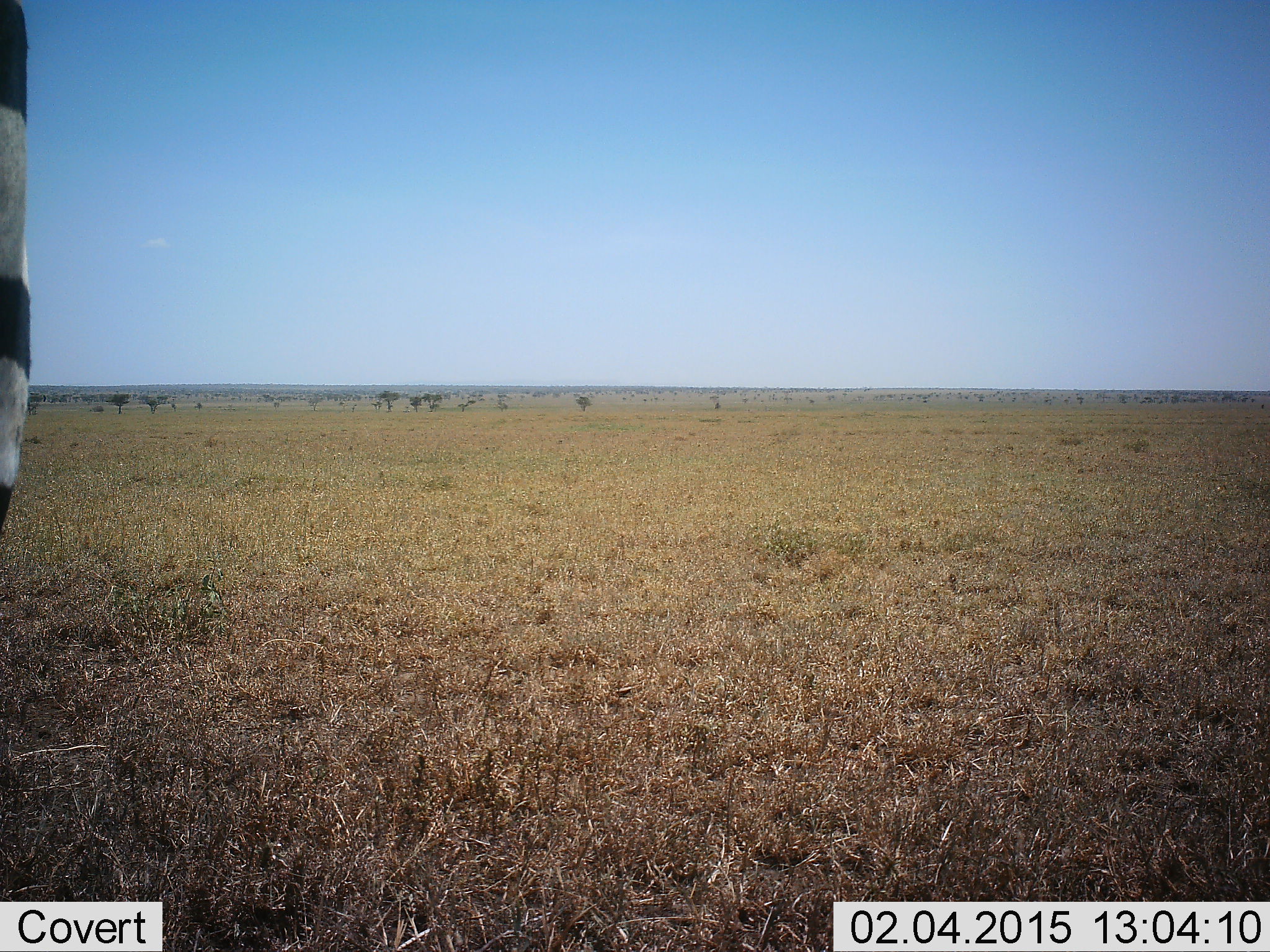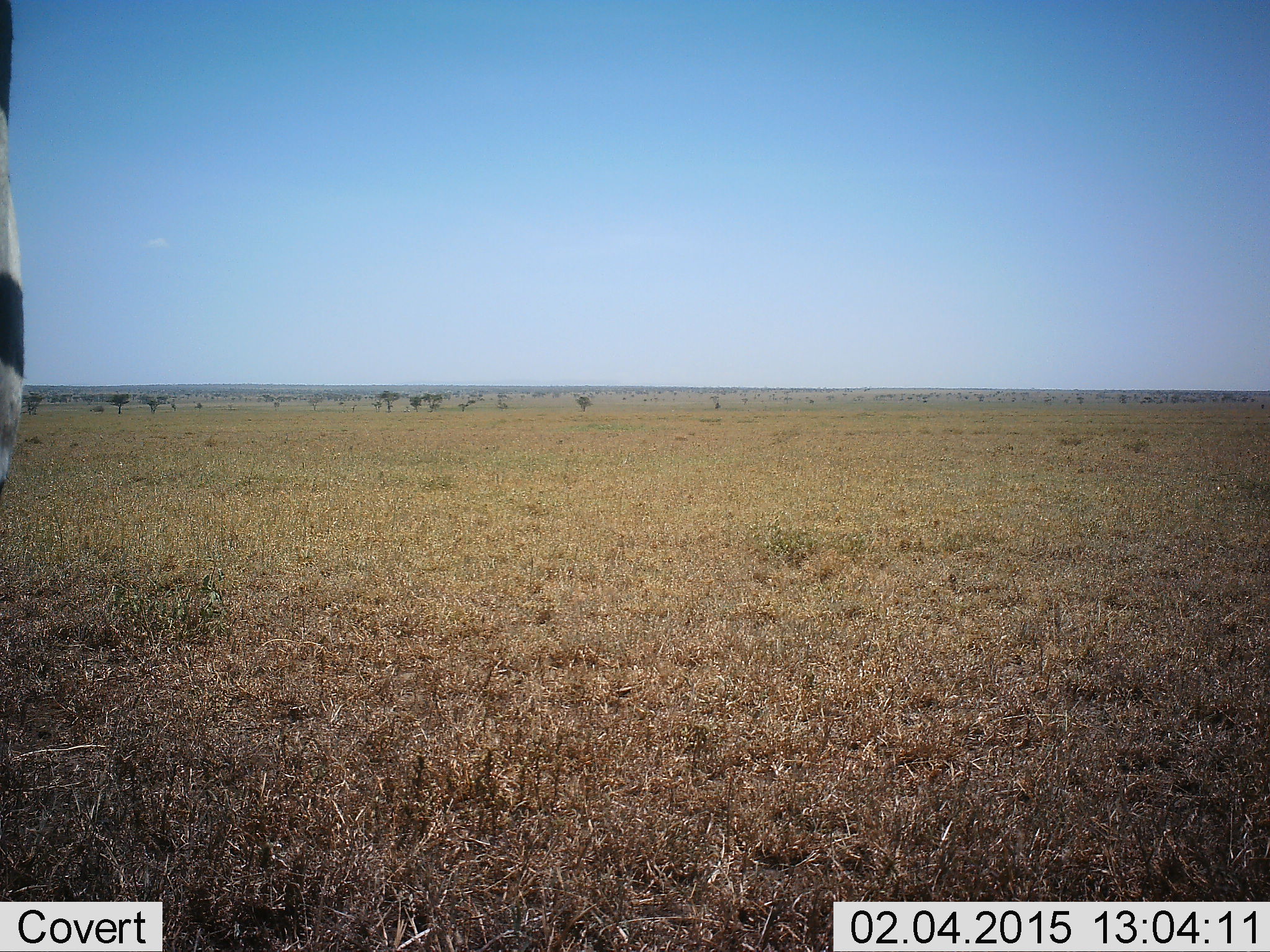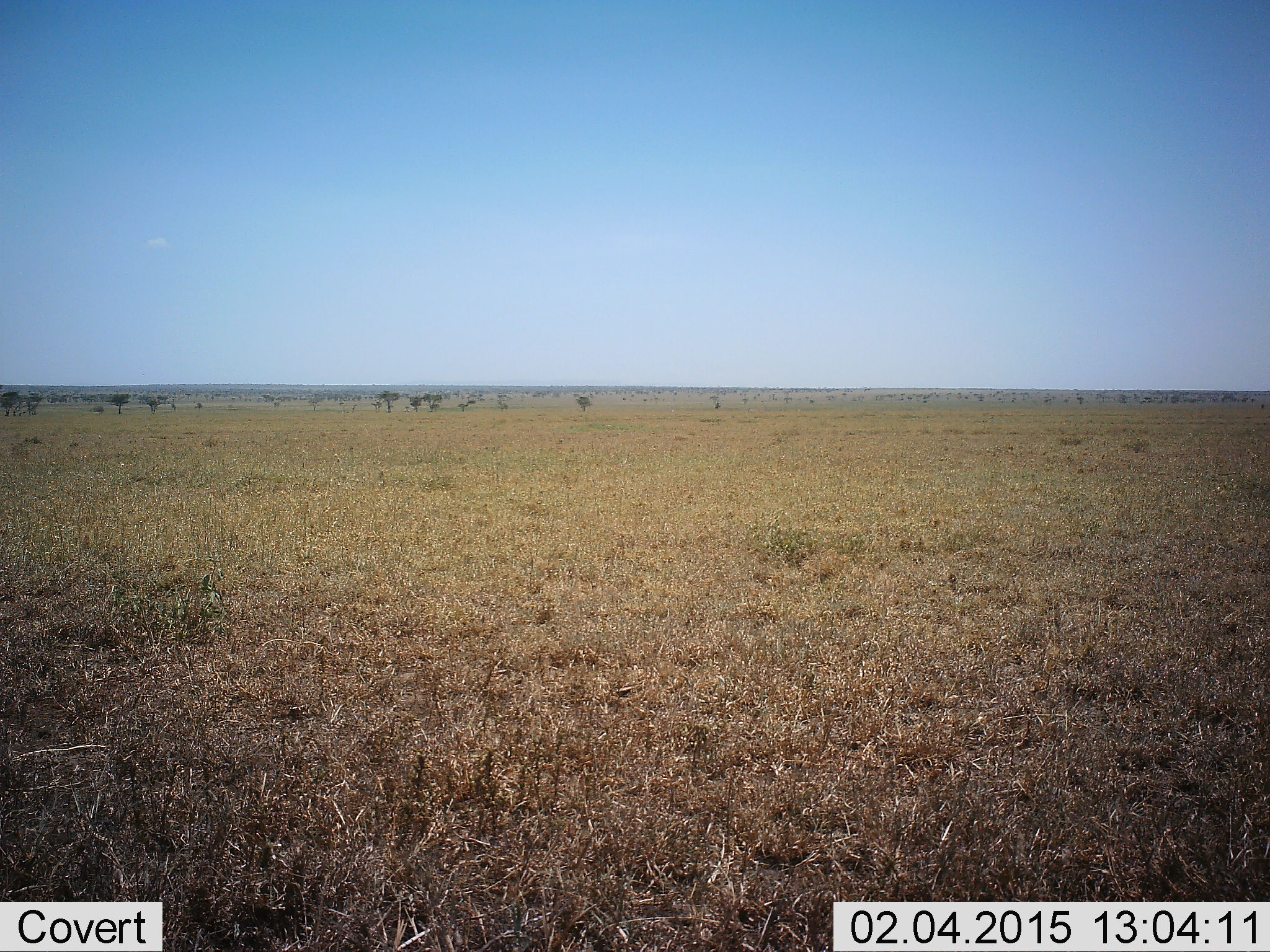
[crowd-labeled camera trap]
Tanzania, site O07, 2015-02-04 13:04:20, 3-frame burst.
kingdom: Animalia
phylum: Chordata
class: Mammalia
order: Perissodactyla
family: Equidae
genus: Equus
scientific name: Equus quagga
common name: plains zebra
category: zebra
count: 1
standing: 70%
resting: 0%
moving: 40%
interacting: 0%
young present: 0%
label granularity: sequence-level